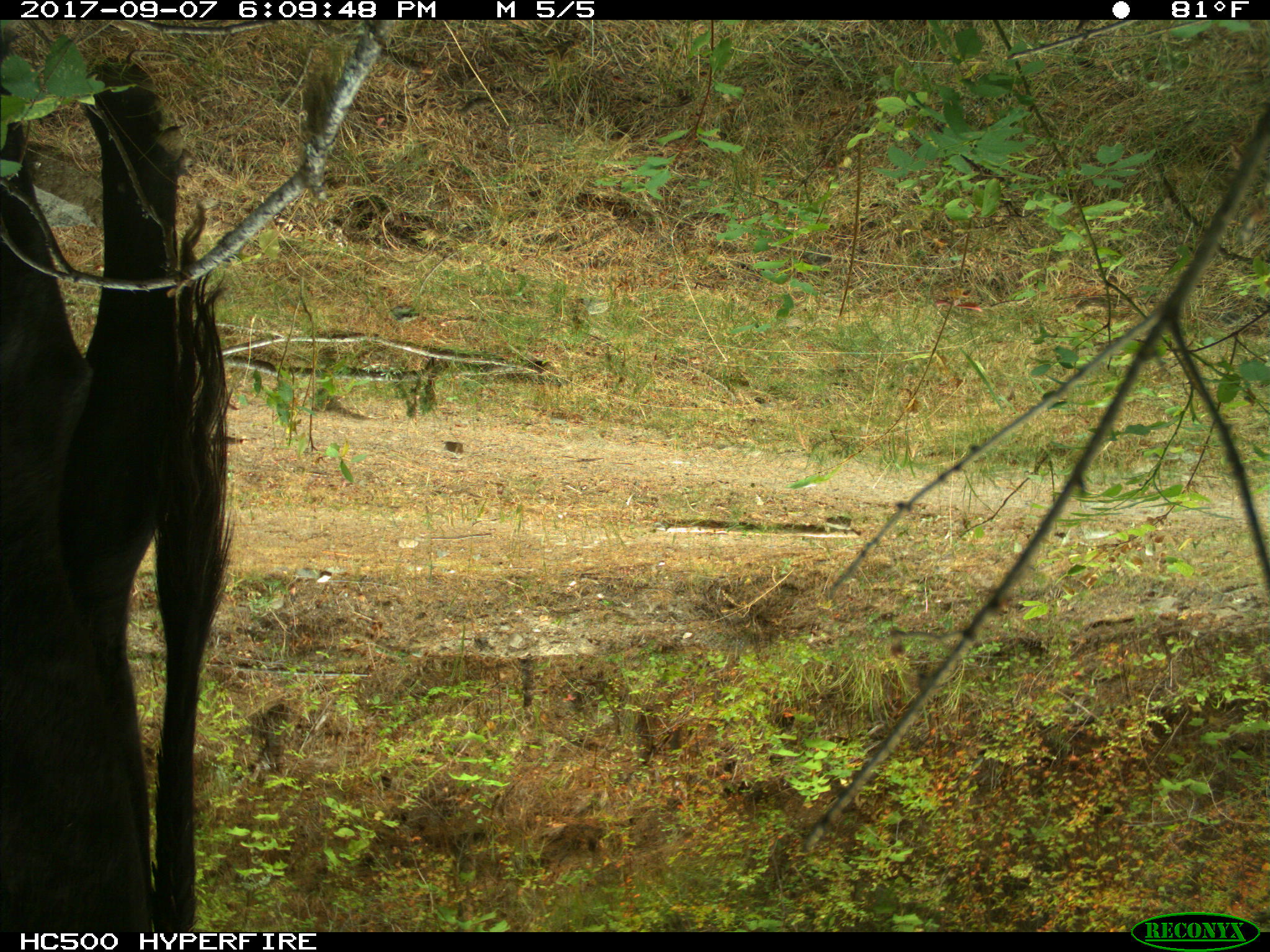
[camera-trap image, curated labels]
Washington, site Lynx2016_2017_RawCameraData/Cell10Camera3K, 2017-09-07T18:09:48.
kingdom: Animalia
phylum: Chordata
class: Mammalia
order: Artiodactyla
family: Bovidae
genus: Bos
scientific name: Bos taurus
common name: domestic cattle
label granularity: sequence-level